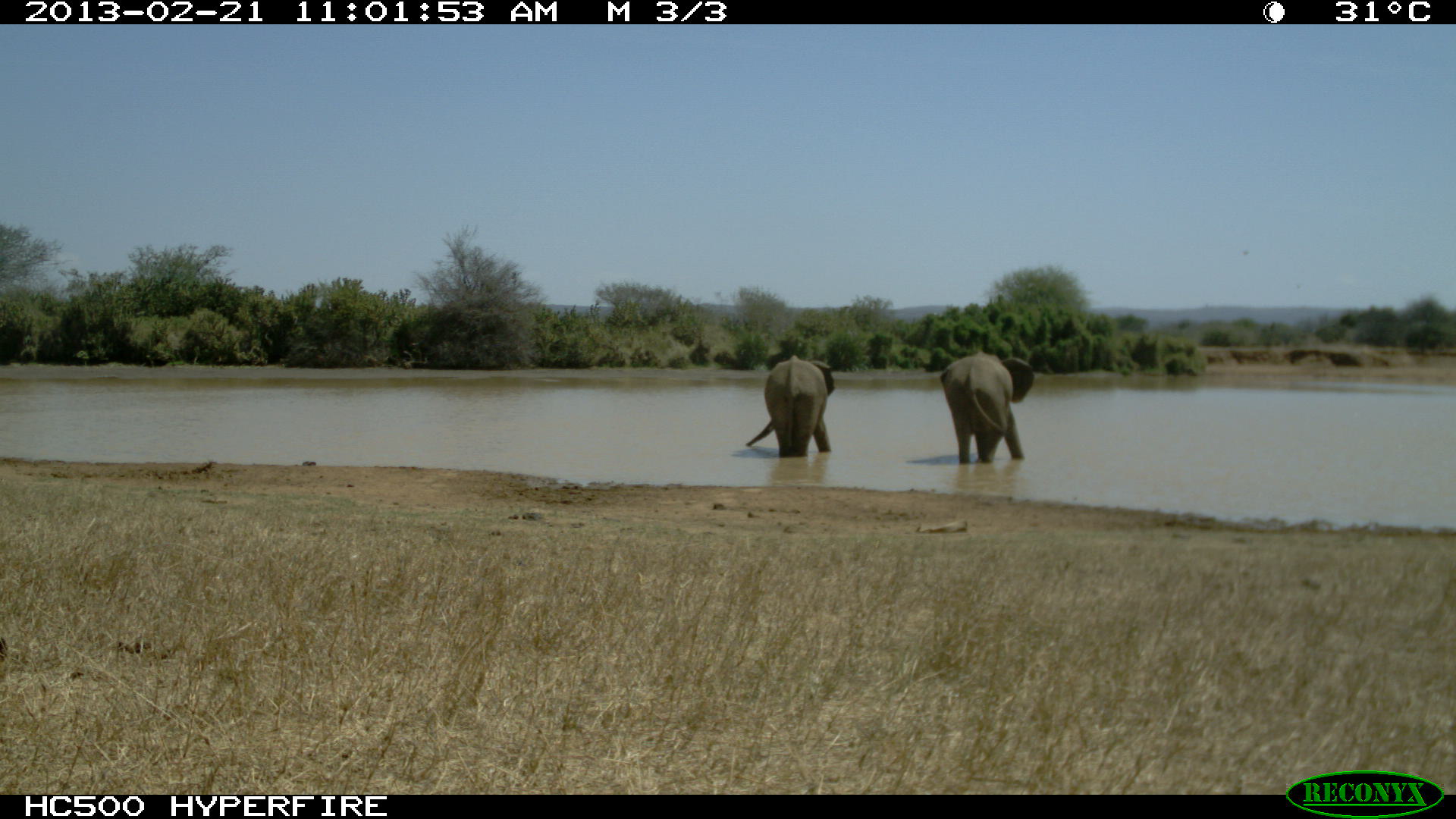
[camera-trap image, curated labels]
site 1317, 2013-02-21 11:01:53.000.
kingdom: Animalia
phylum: Chordata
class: Mammalia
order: Proboscidea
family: Elephantidae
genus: Loxodonta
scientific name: Loxodonta africana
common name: african bush elephant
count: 2